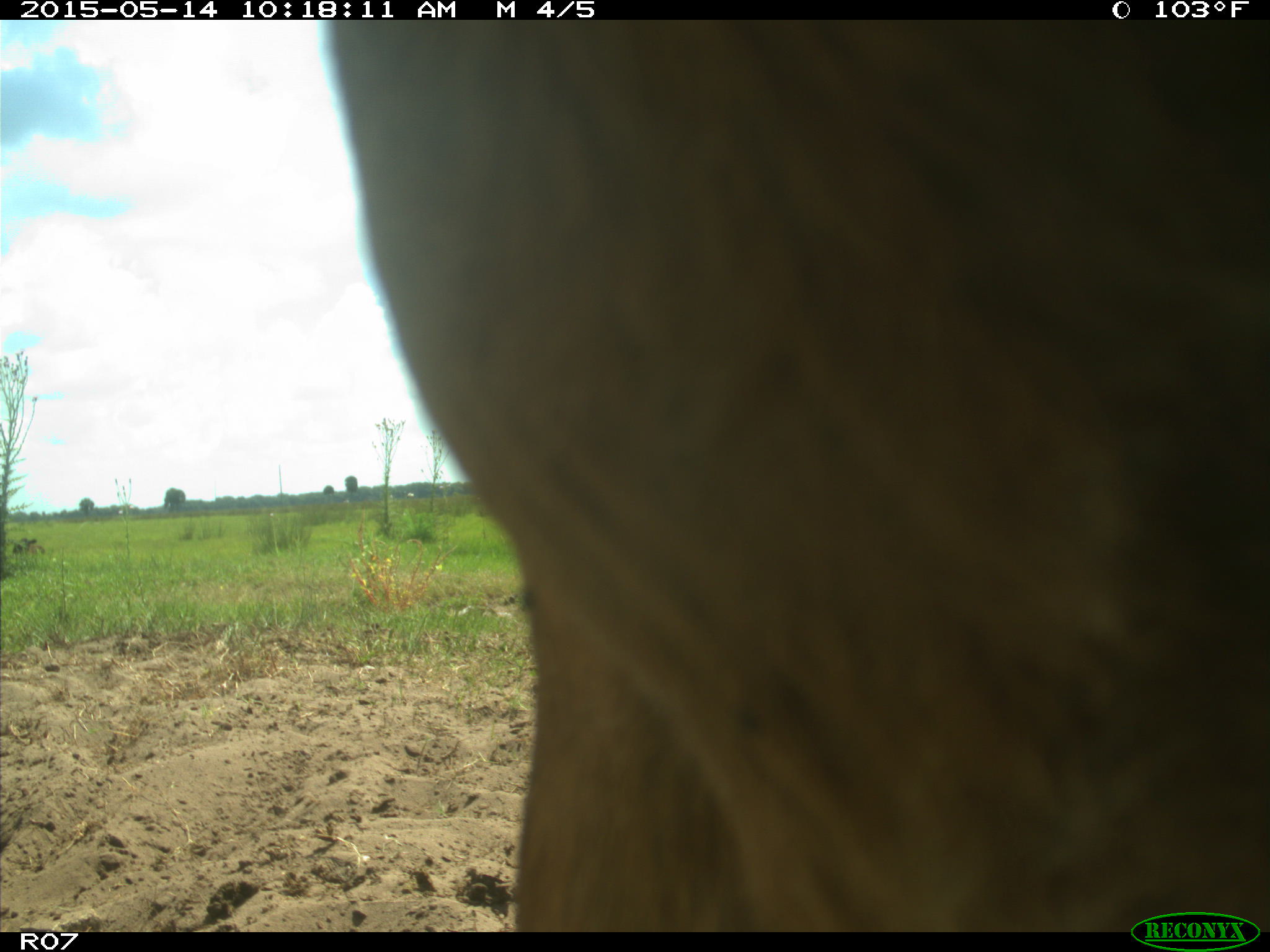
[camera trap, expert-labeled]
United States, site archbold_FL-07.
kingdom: Animalia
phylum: Chordata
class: Mammalia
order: Artiodactyla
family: Bovidae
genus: Bos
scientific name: Bos taurus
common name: domestic cow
Bos taurus (domestic cow).